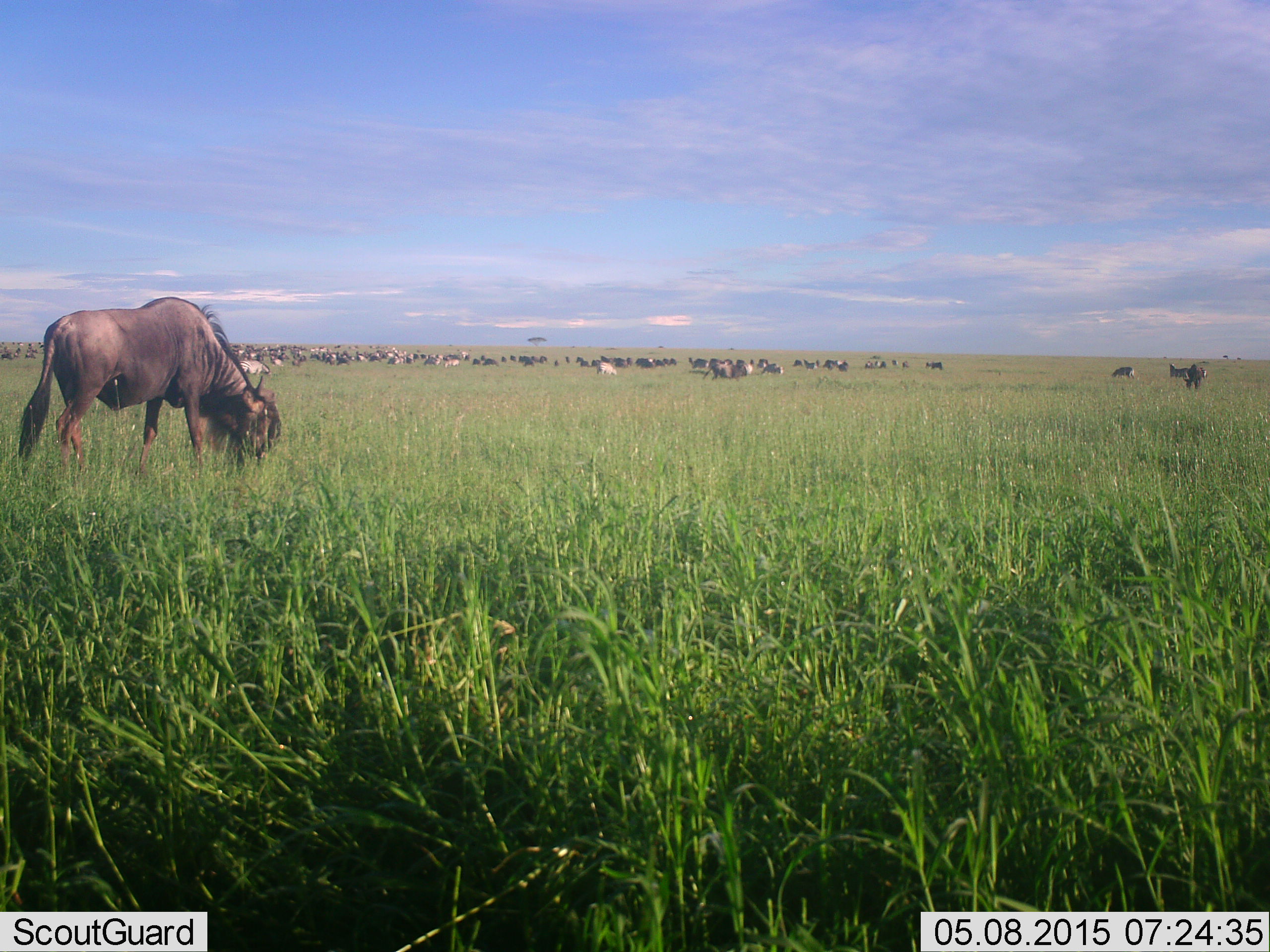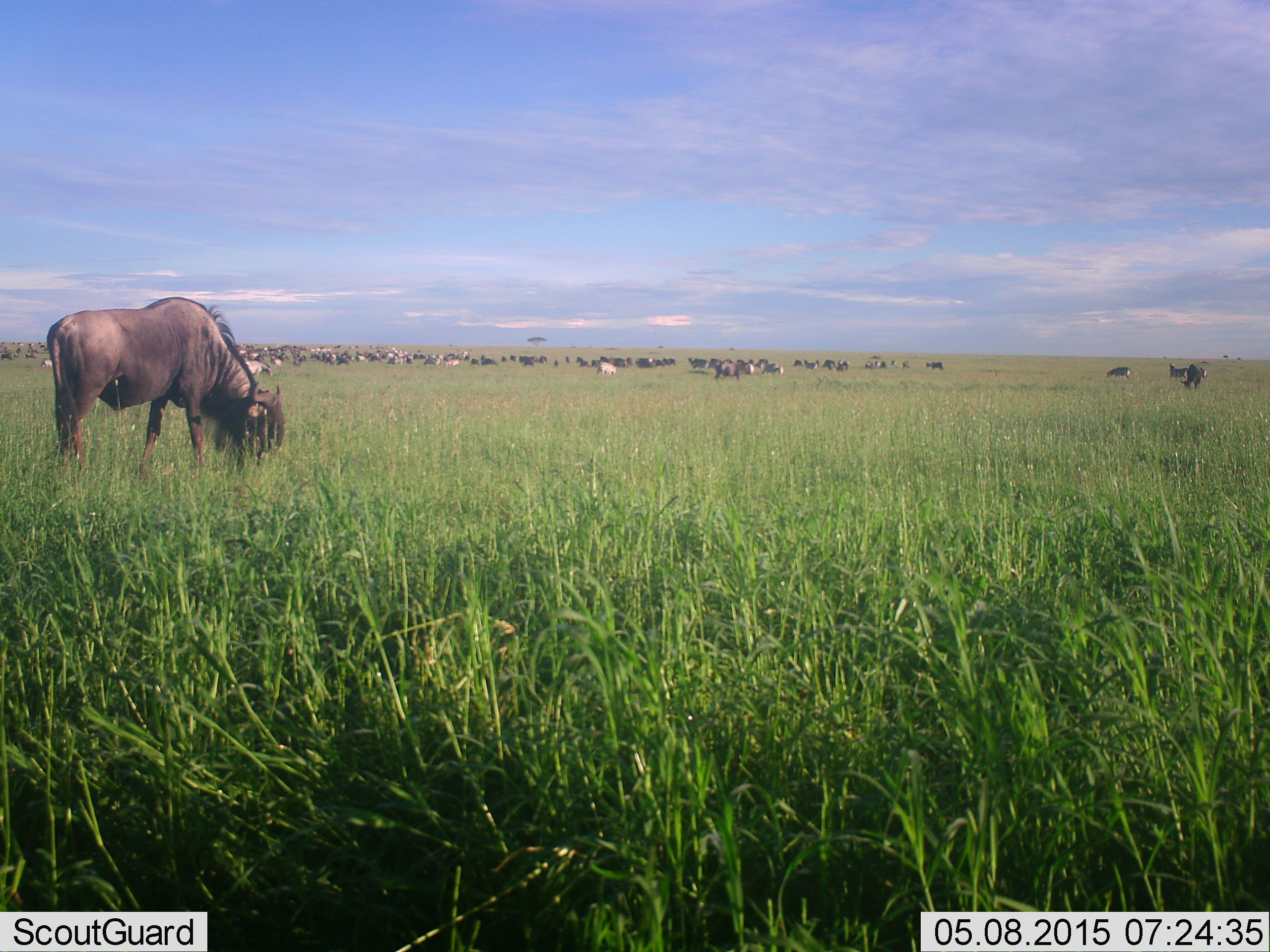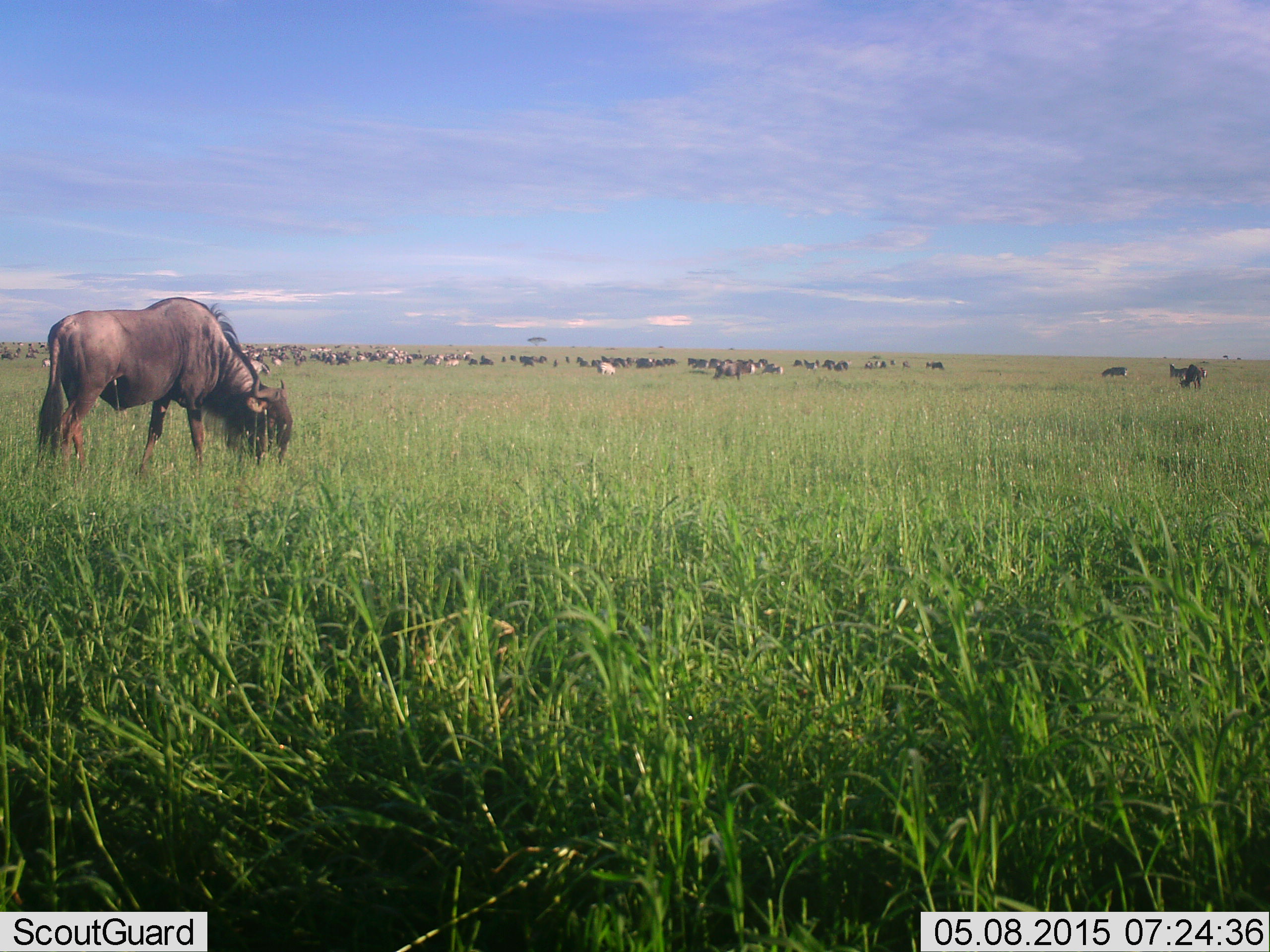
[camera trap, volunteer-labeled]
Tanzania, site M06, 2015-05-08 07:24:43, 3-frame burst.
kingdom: Animalia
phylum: Chordata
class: Mammalia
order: Artiodactyla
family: Bovidae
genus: Connochaetes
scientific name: Connochaetes taurinus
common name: blue wildebeest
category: wildebeest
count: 11-50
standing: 47%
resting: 0%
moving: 33%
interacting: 0%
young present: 0%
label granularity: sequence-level